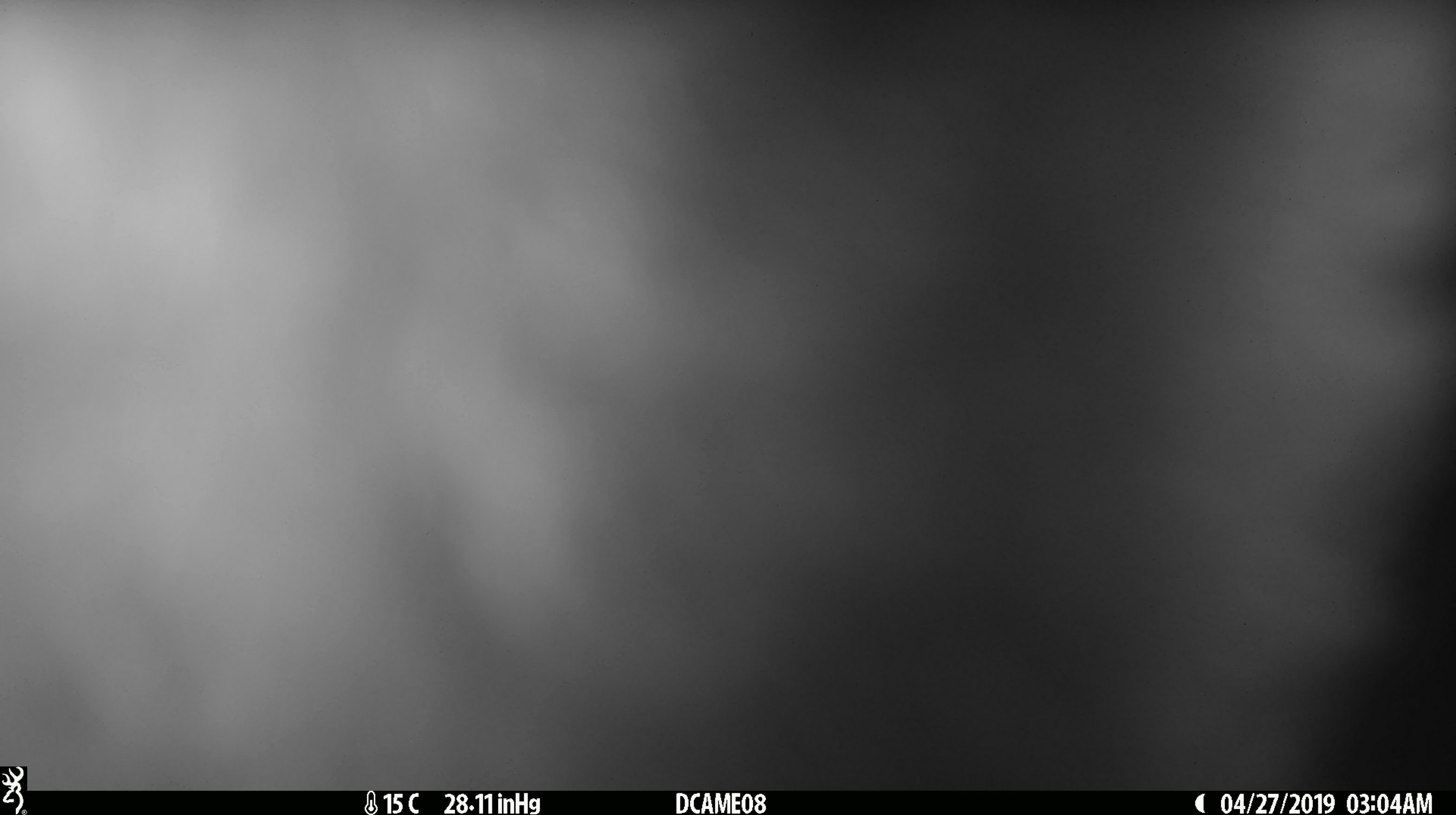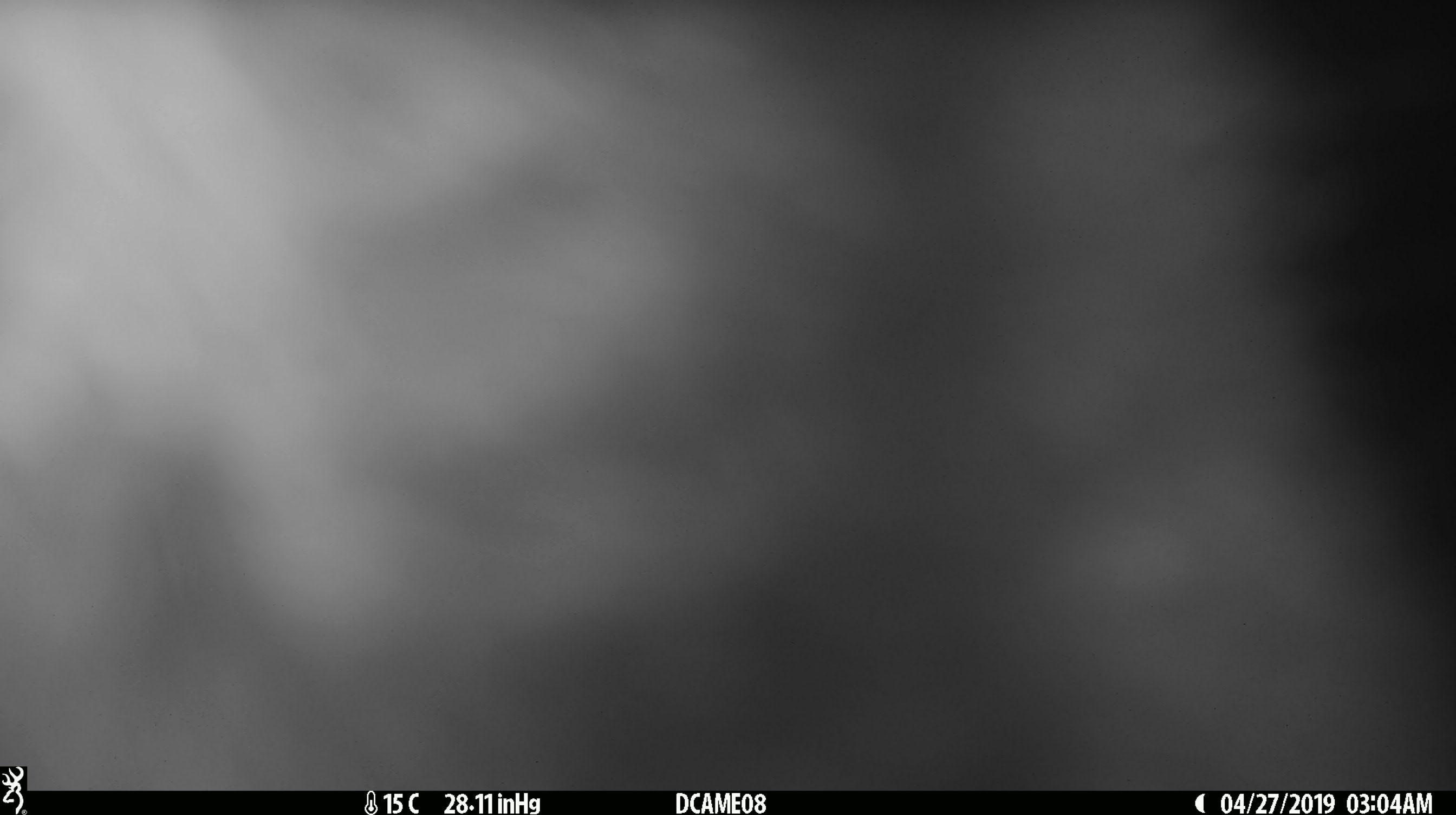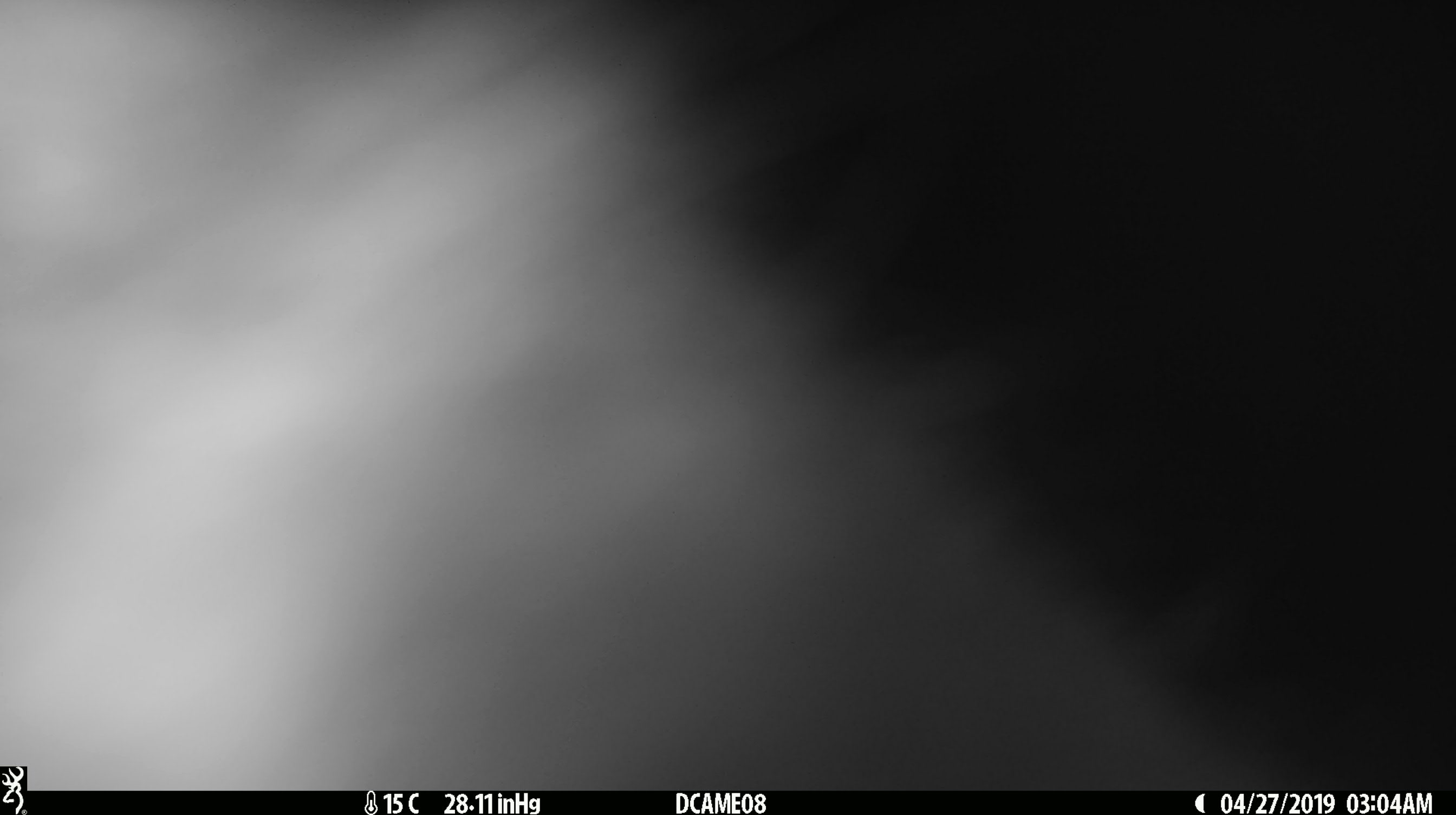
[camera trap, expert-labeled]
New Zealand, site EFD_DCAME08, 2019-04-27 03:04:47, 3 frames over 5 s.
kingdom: Animalia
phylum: Chordata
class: Mammalia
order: Diprotodontia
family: Phalangeridae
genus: Trichosurus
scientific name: Trichosurus vulpecula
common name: common brushtail possum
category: possum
Possum (common brushtail possum) (Trichosurus vulpecula).